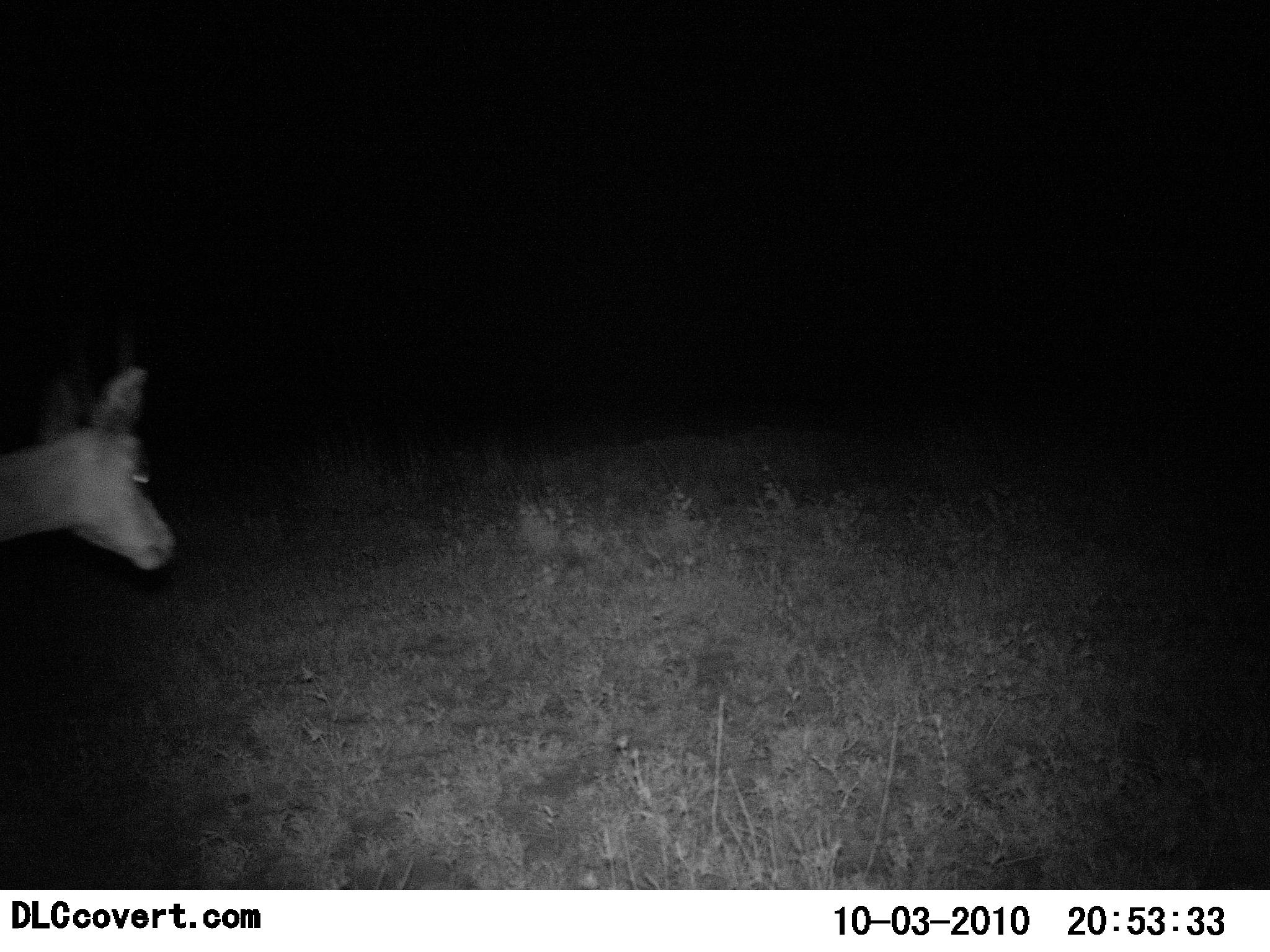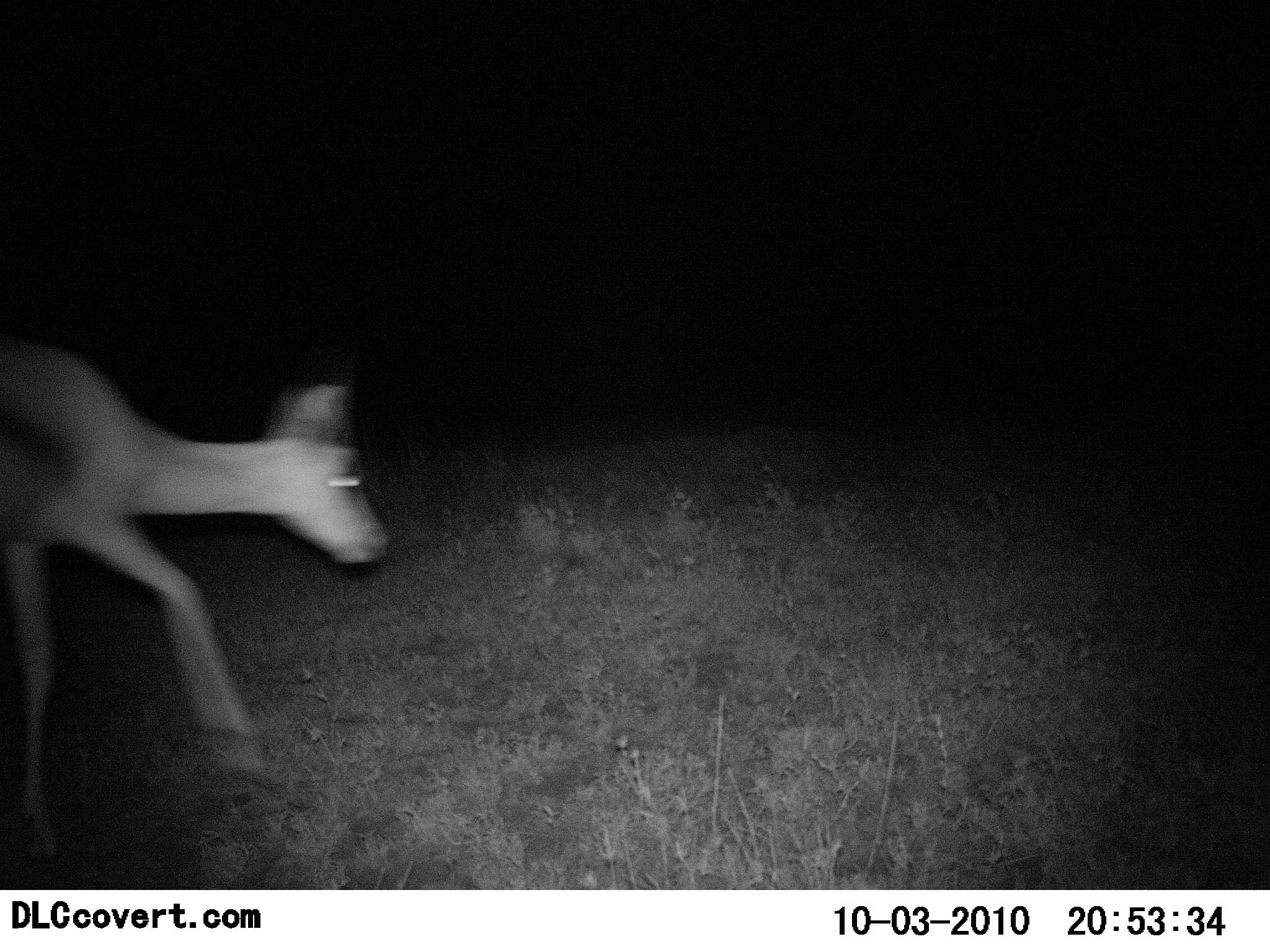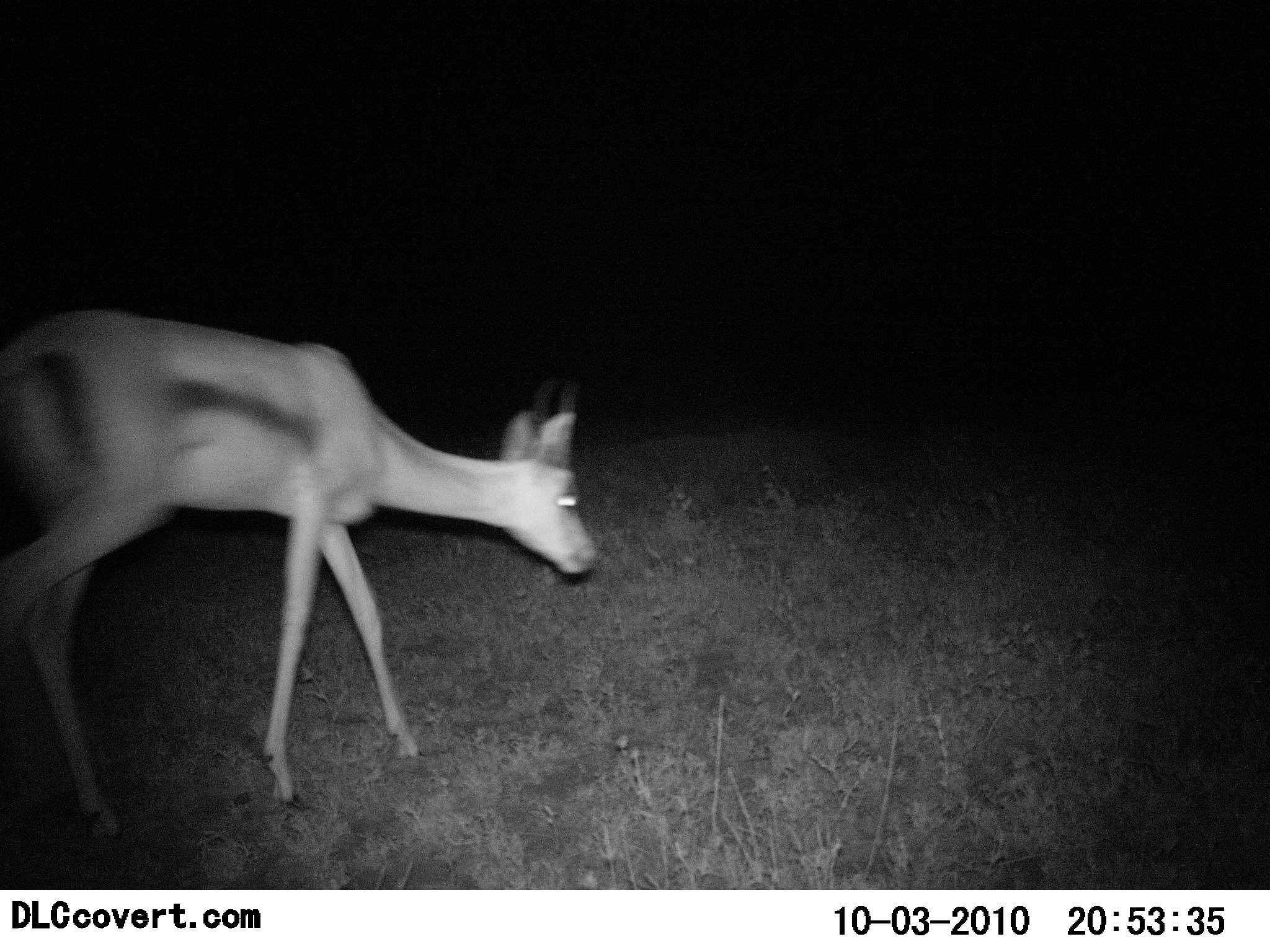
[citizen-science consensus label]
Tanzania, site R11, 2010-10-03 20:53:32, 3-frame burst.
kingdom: Animalia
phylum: Chordata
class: Mammalia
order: Artiodactyla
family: Bovidae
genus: Eudorcas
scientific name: Eudorcas thomsonii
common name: thomson's gazelle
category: gazellethomsons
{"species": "gazellethomsons (thomson's gazelle) (Eudorcas thomsonii)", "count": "1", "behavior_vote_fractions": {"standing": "0%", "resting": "0%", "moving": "100%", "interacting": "0%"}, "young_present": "0%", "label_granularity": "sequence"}